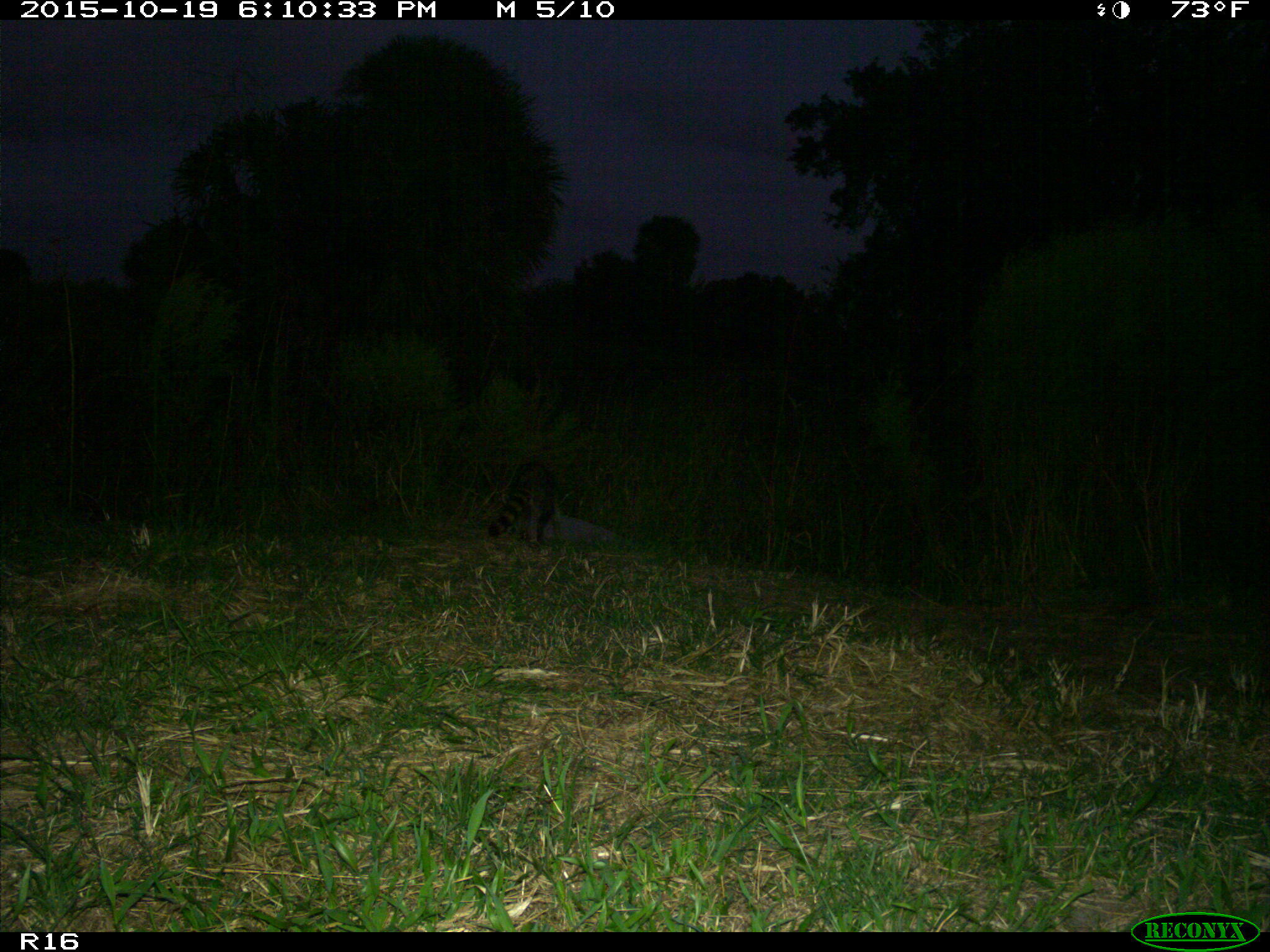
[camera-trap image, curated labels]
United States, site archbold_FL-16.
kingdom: Animalia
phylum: Chordata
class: Mammalia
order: Carnivora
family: Procyonidae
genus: Procyon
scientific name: Procyon lotor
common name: common raccoon